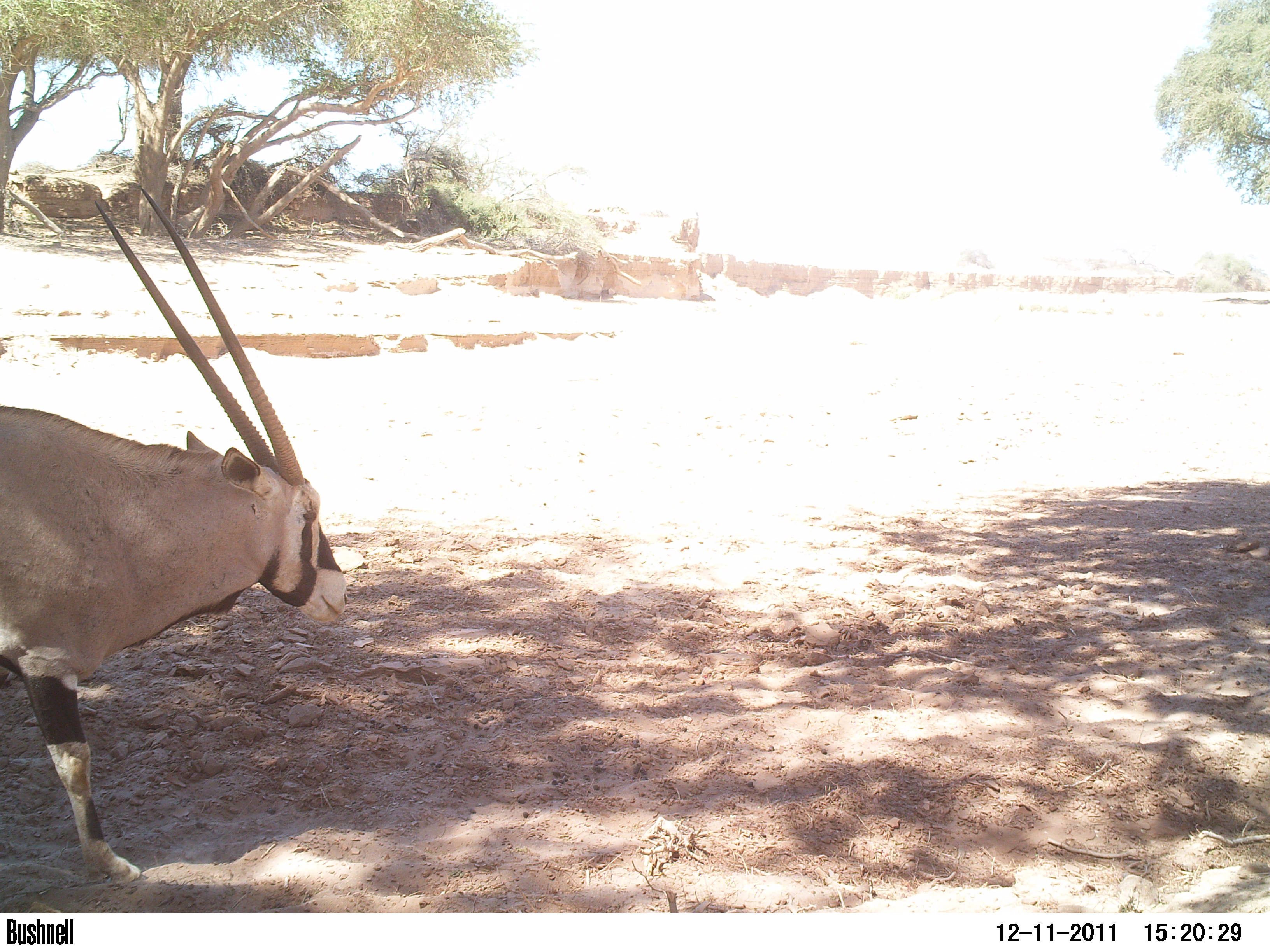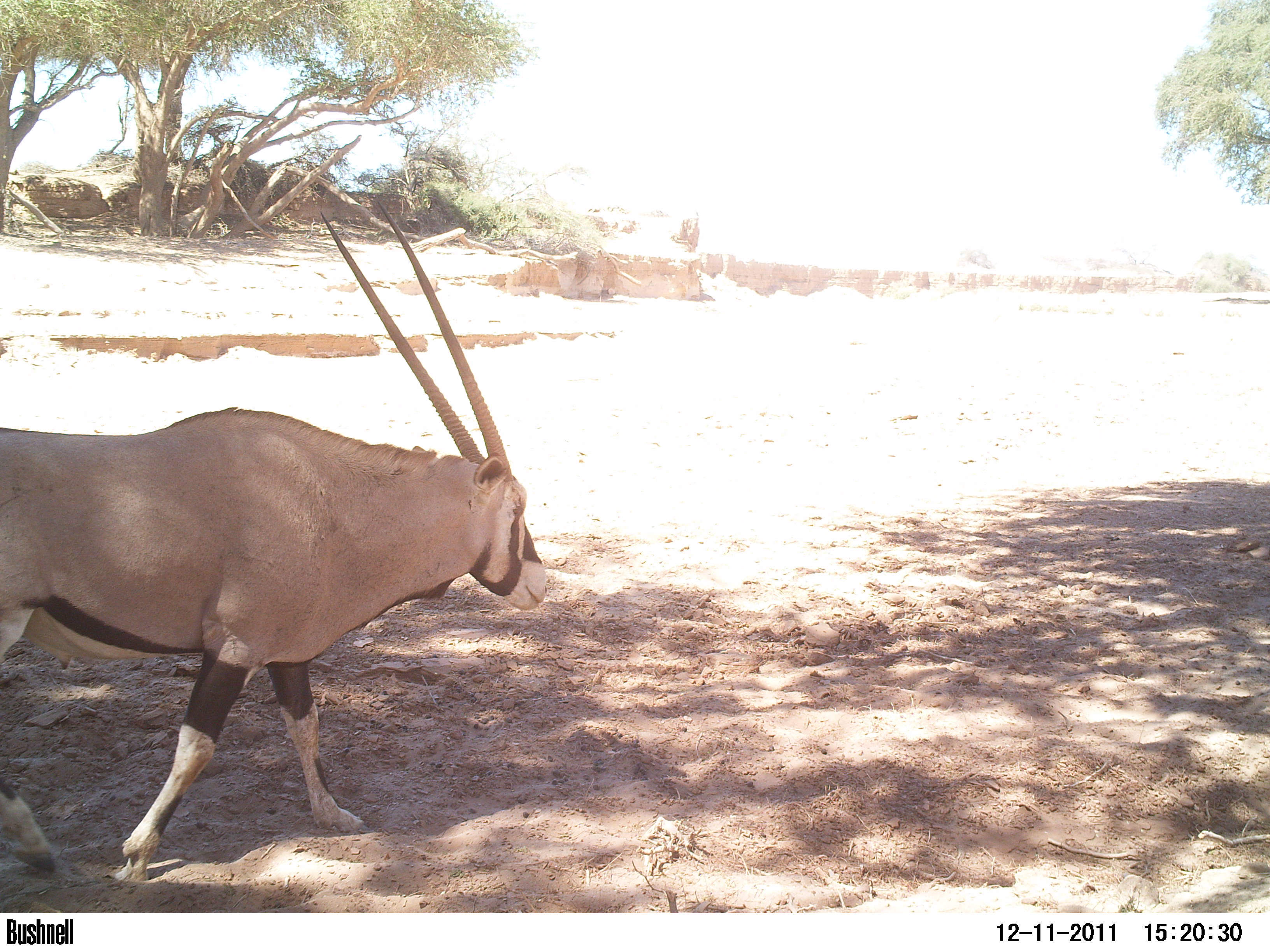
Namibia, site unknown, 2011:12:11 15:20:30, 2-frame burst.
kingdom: Animalia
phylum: Chordata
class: Mammalia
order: Artiodactyla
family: Bovidae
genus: Oryx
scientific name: Oryx gazella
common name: gemsbok